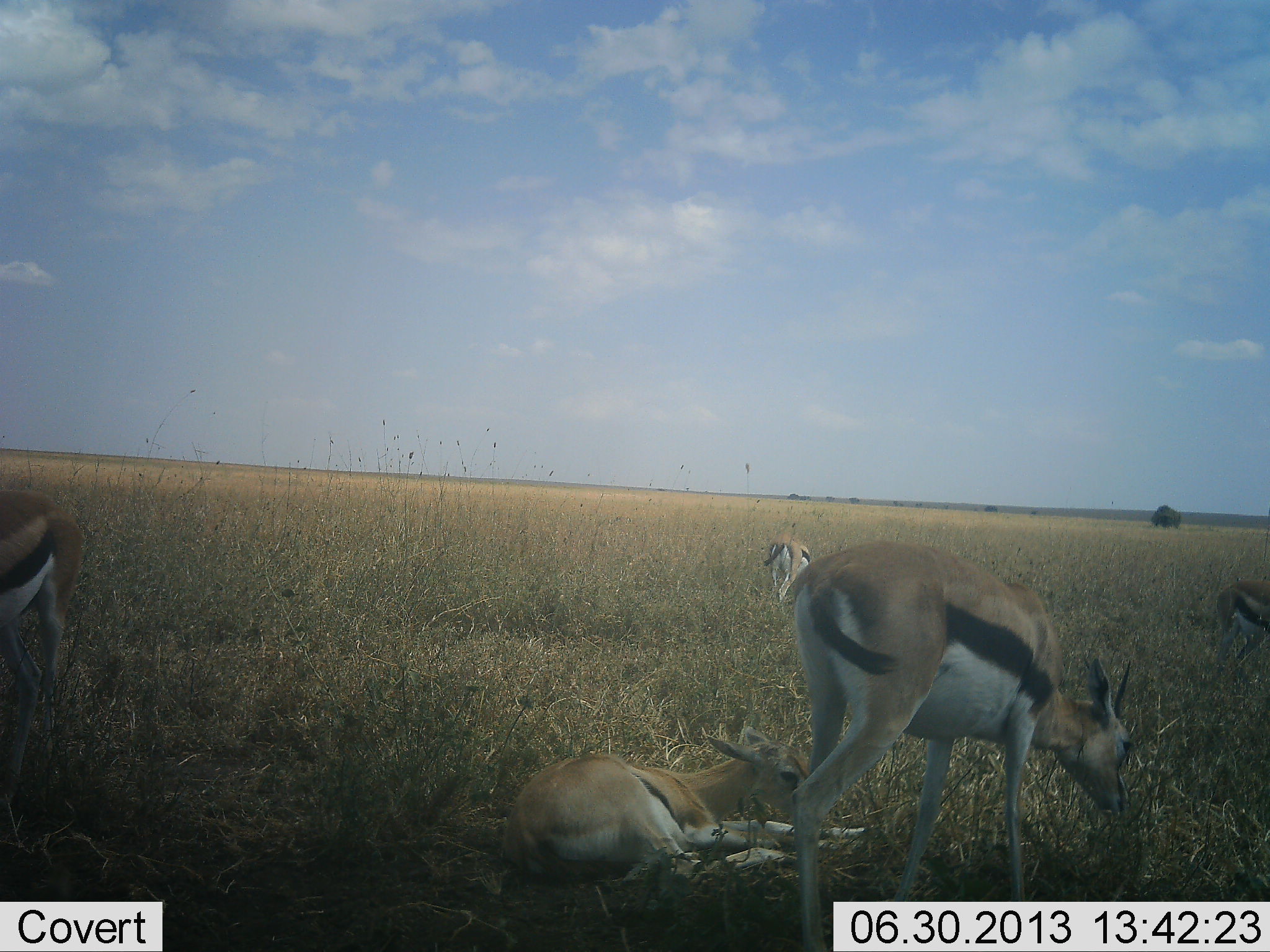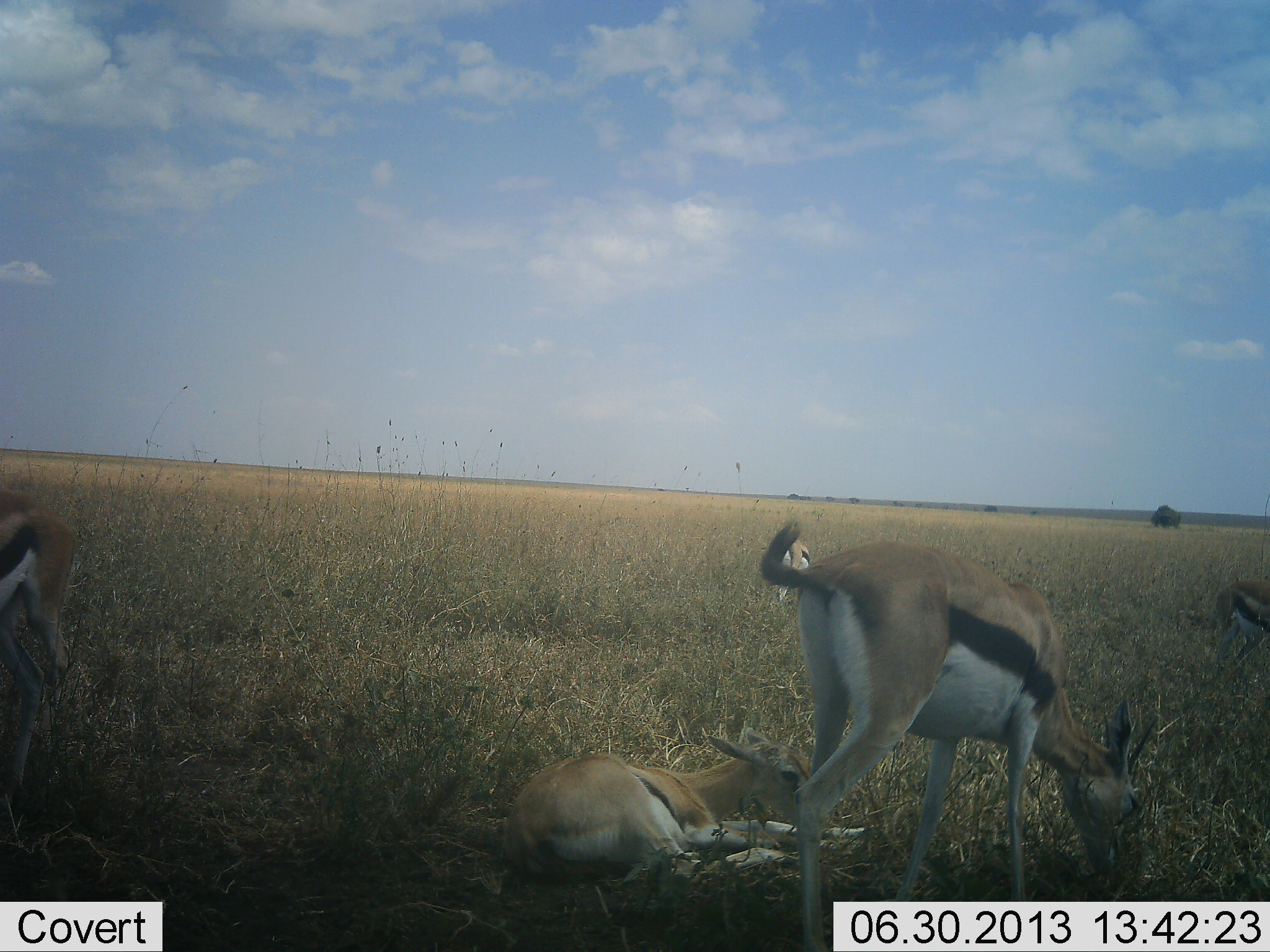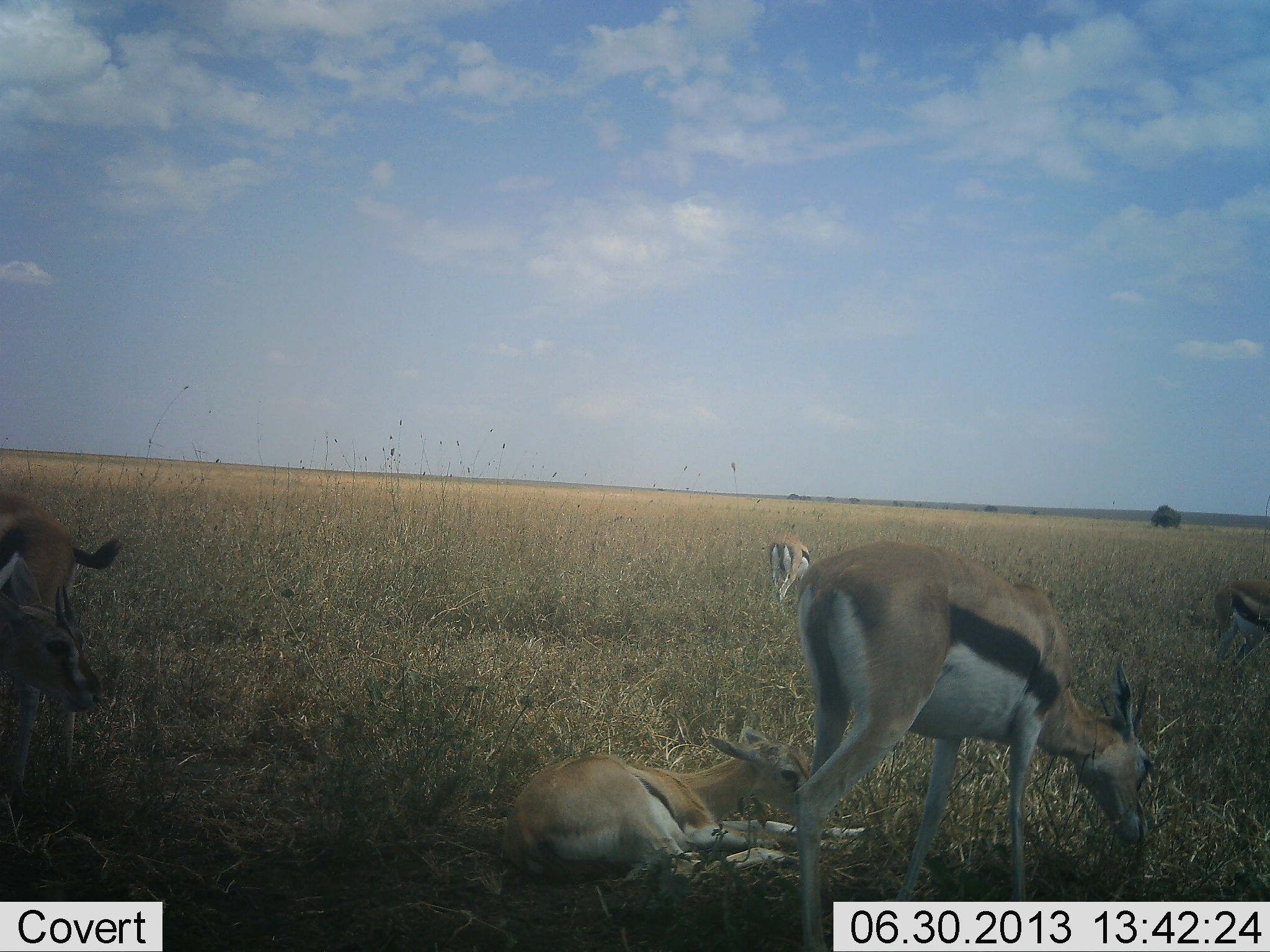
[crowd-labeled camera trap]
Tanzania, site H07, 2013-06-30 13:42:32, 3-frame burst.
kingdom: Animalia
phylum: Chordata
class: Mammalia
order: Artiodactyla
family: Bovidae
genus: Eudorcas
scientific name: Eudorcas thomsonii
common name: thomson's gazelle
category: gazellethomsons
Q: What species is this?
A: Gazellethomsons (thomson's gazelle) (Eudorcas thomsonii).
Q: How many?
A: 5.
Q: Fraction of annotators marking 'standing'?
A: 40%.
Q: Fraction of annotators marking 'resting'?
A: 100%.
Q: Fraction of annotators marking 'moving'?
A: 10%.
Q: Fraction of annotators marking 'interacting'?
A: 0%.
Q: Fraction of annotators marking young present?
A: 10%.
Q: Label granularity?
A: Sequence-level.